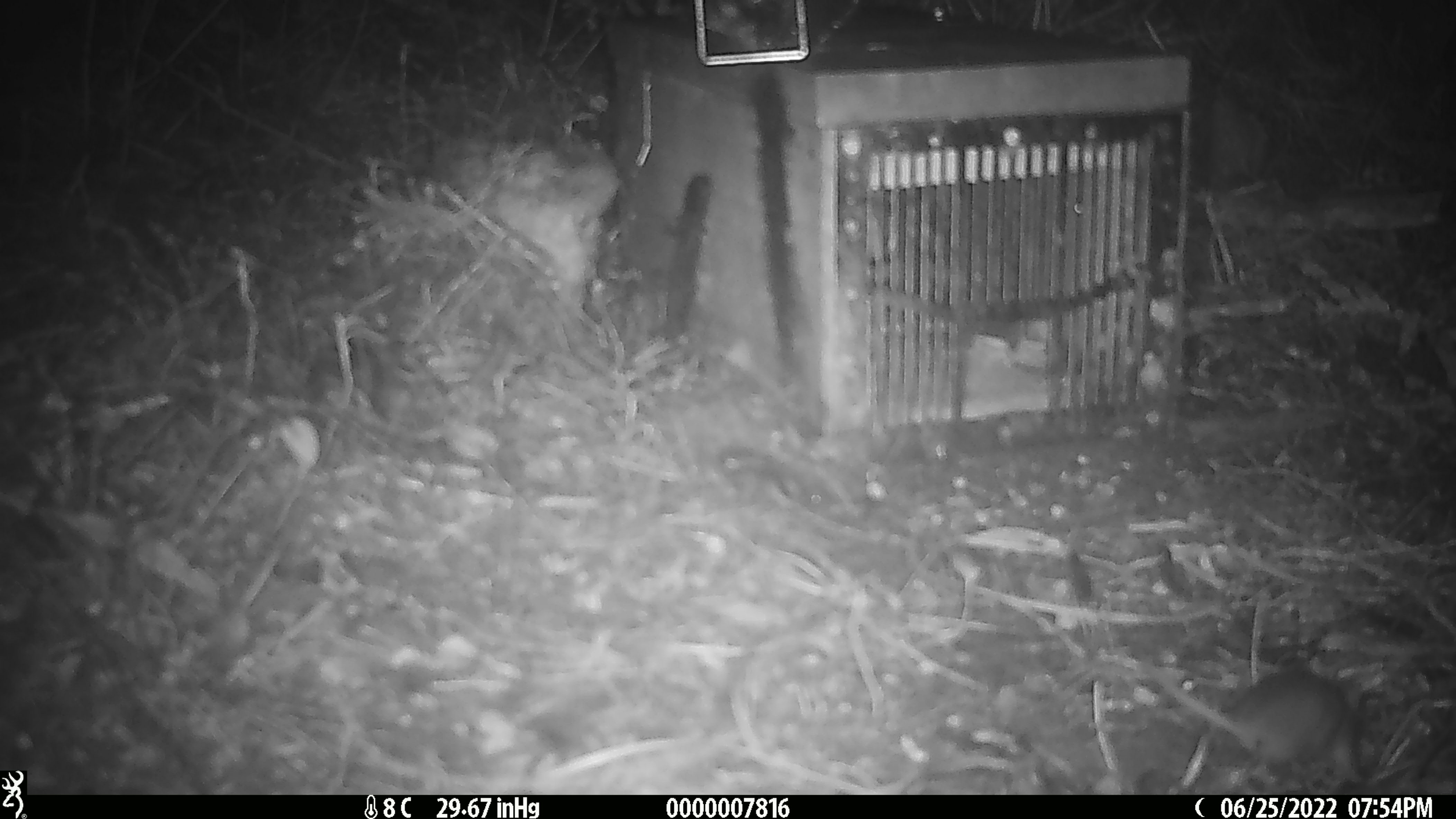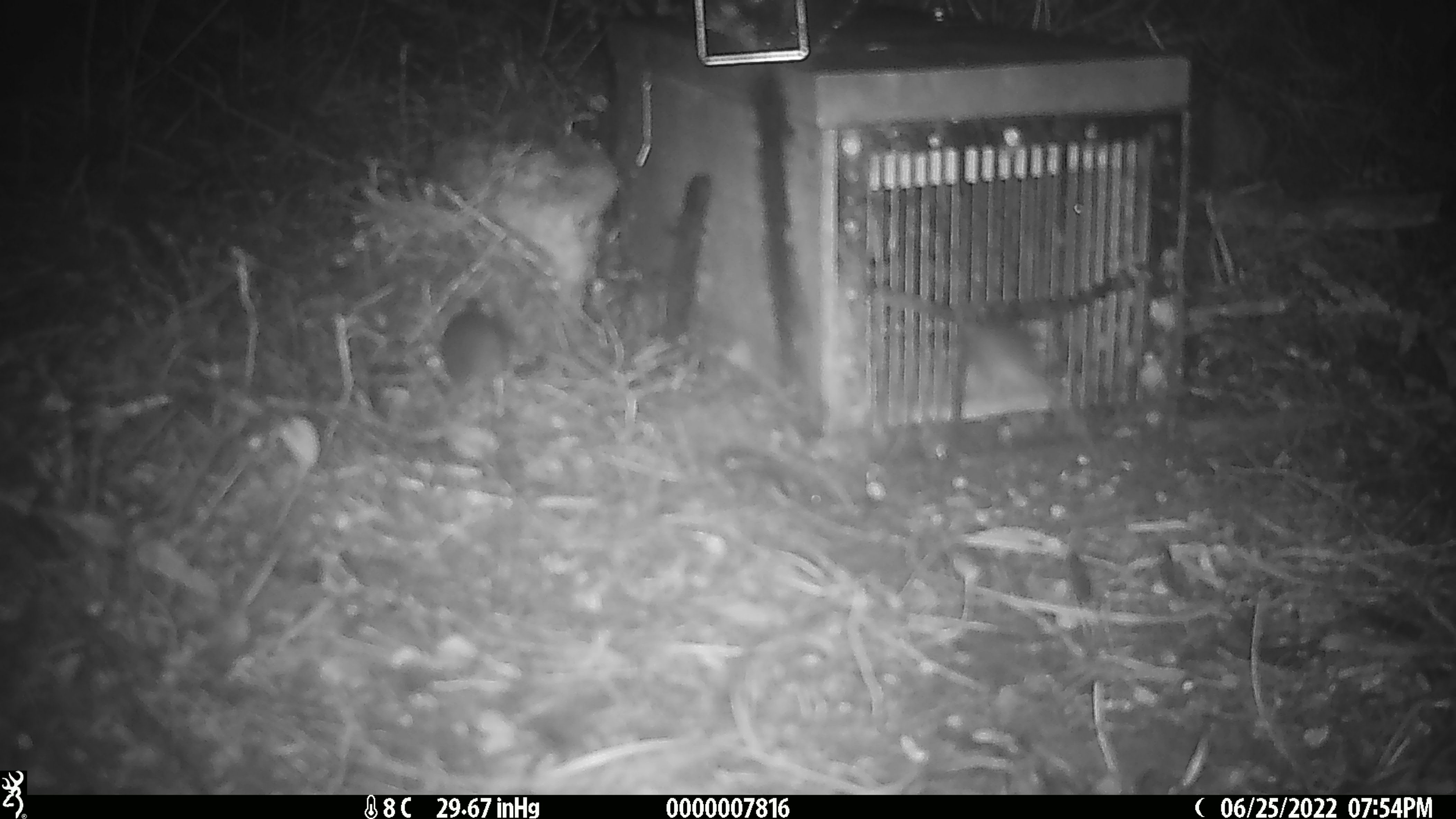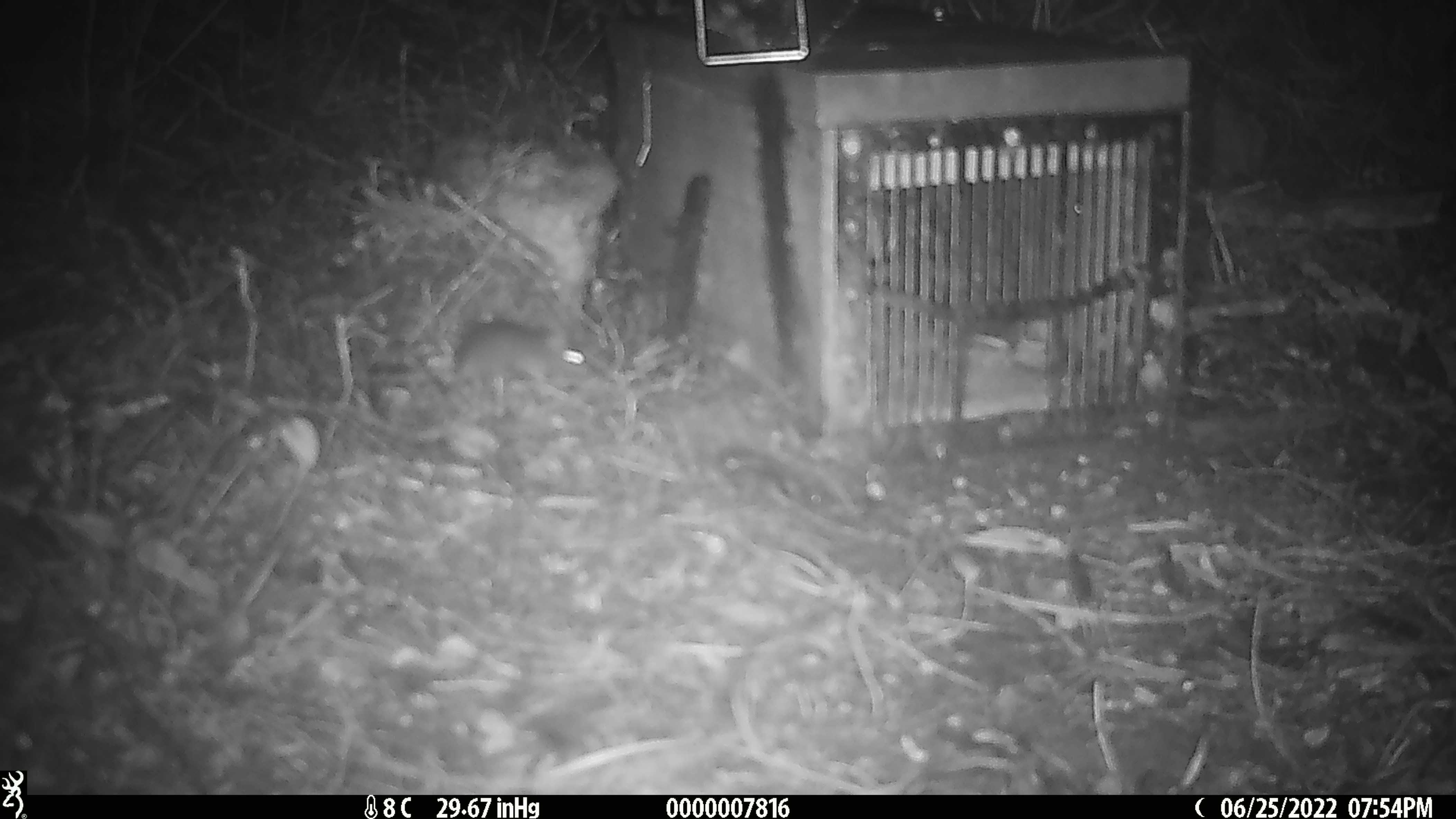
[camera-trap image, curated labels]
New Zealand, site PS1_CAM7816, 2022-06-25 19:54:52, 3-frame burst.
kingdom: Animalia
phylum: Chordata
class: Mammalia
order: Rodentia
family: Muridae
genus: Mus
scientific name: Mus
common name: mouse